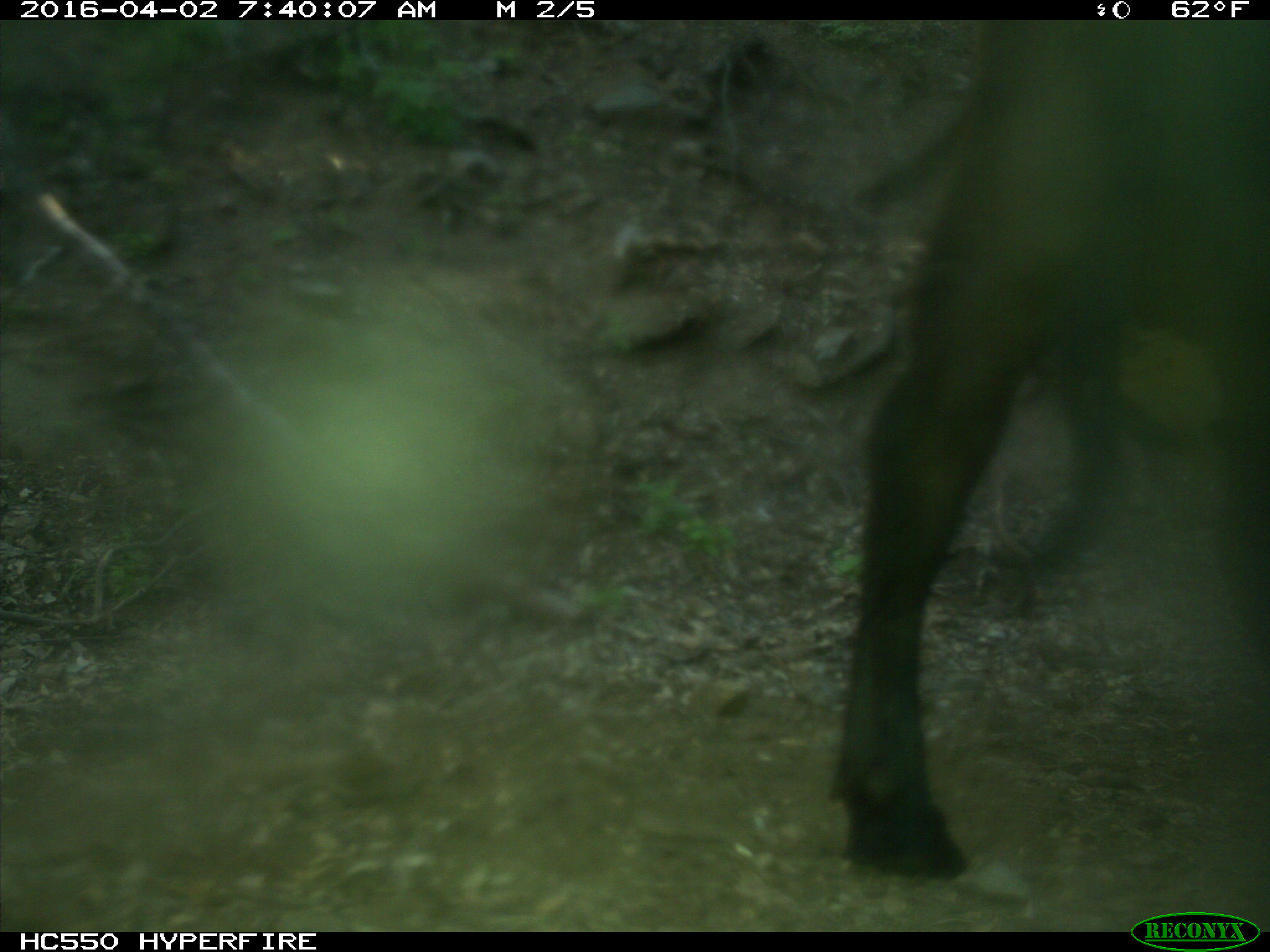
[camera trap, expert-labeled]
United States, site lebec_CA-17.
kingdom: Animalia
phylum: Chordata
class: Mammalia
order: Artiodactyla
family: Bovidae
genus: Bos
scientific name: Bos taurus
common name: domestic cow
Bos taurus (domestic cow).